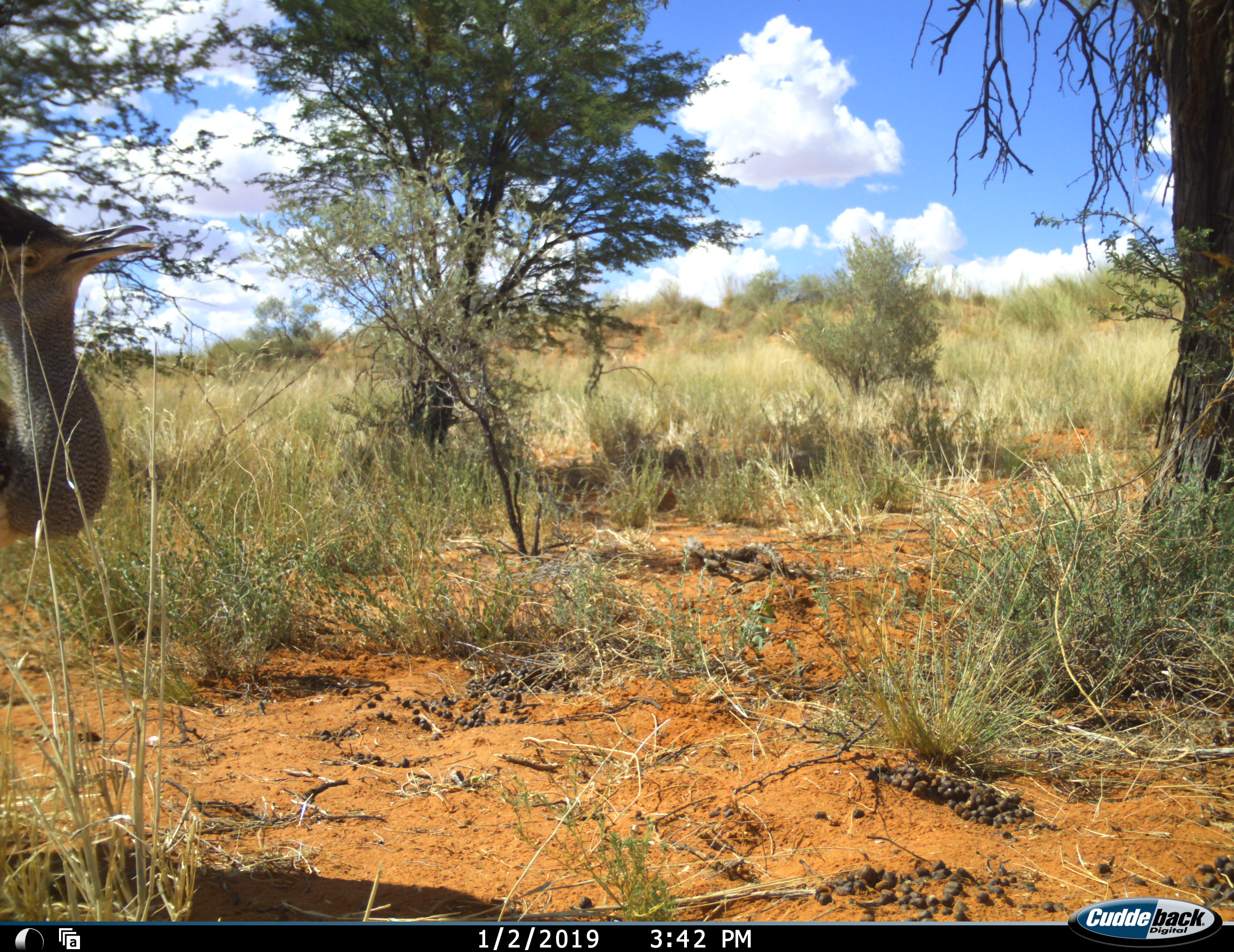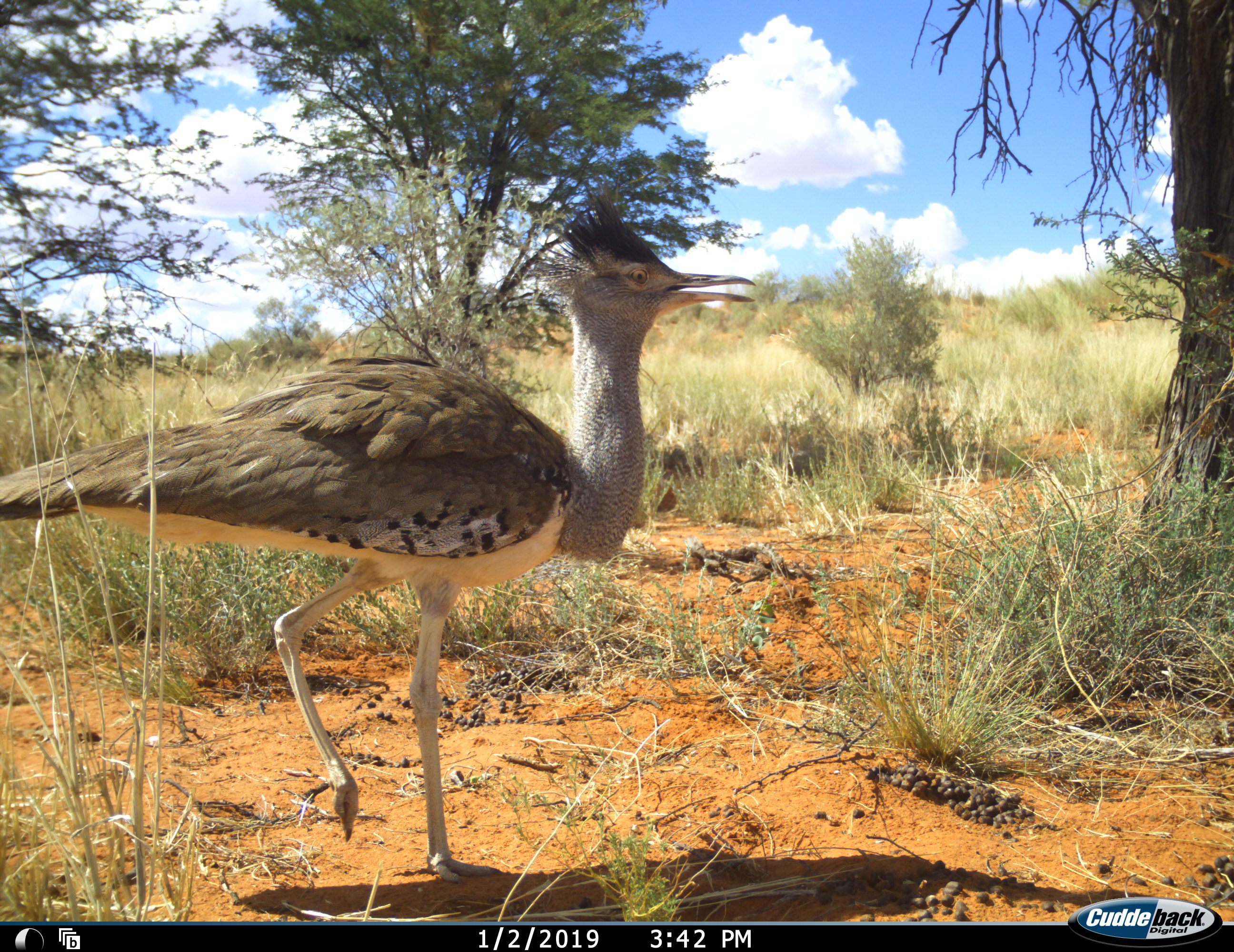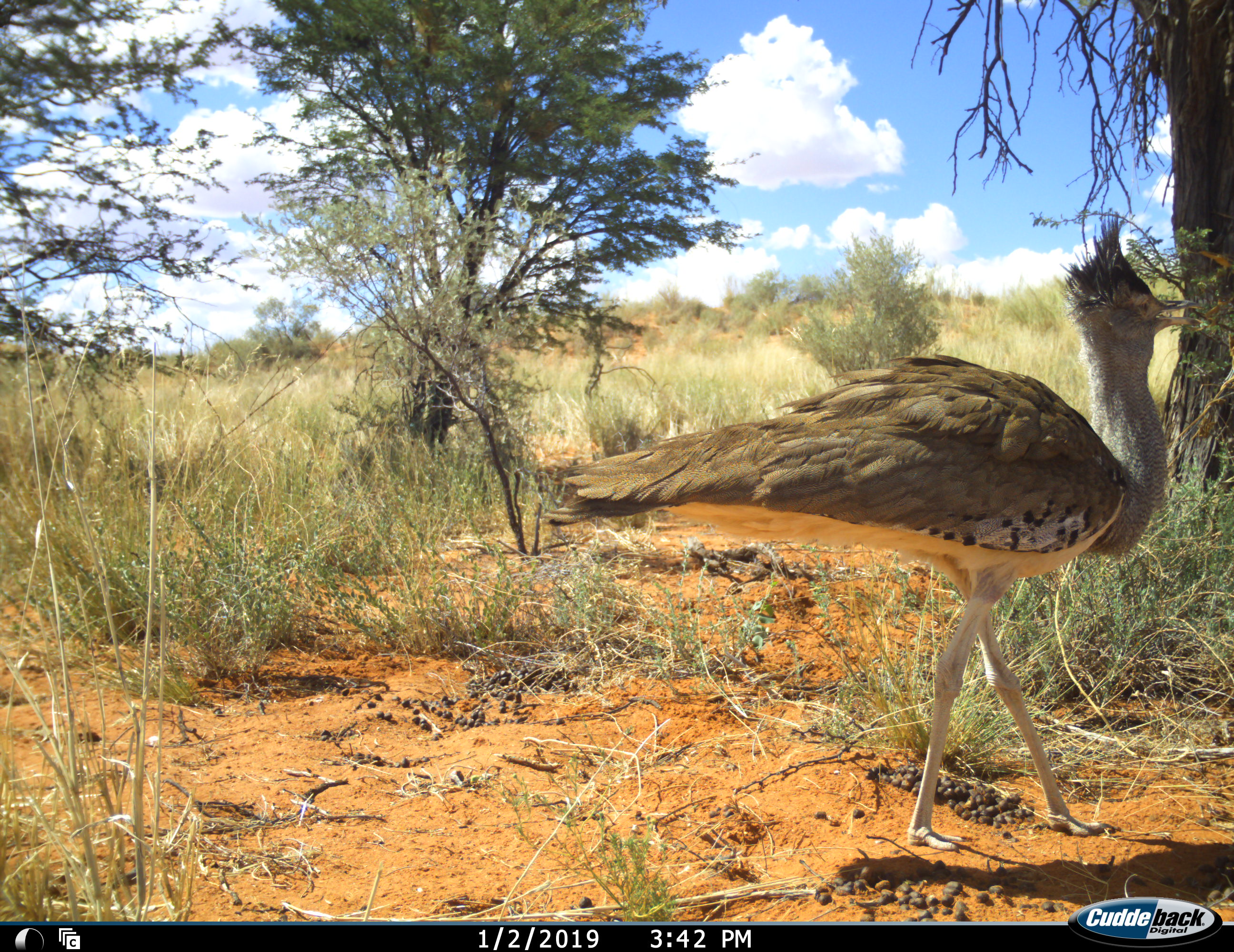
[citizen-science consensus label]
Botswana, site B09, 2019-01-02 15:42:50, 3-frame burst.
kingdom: Animalia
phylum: Chordata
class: Aves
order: Otidiformes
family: Otididae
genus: Ardeotis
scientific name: Ardeotis kori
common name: kori bustard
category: bustardkori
Bustardkori (kori bustard) (Ardeotis kori), count 1. Behavior (volunteer vote fractions): standing 14%, resting 0%, moving 86%, interacting 0%. Young present (vote fraction): 0%. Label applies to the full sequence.